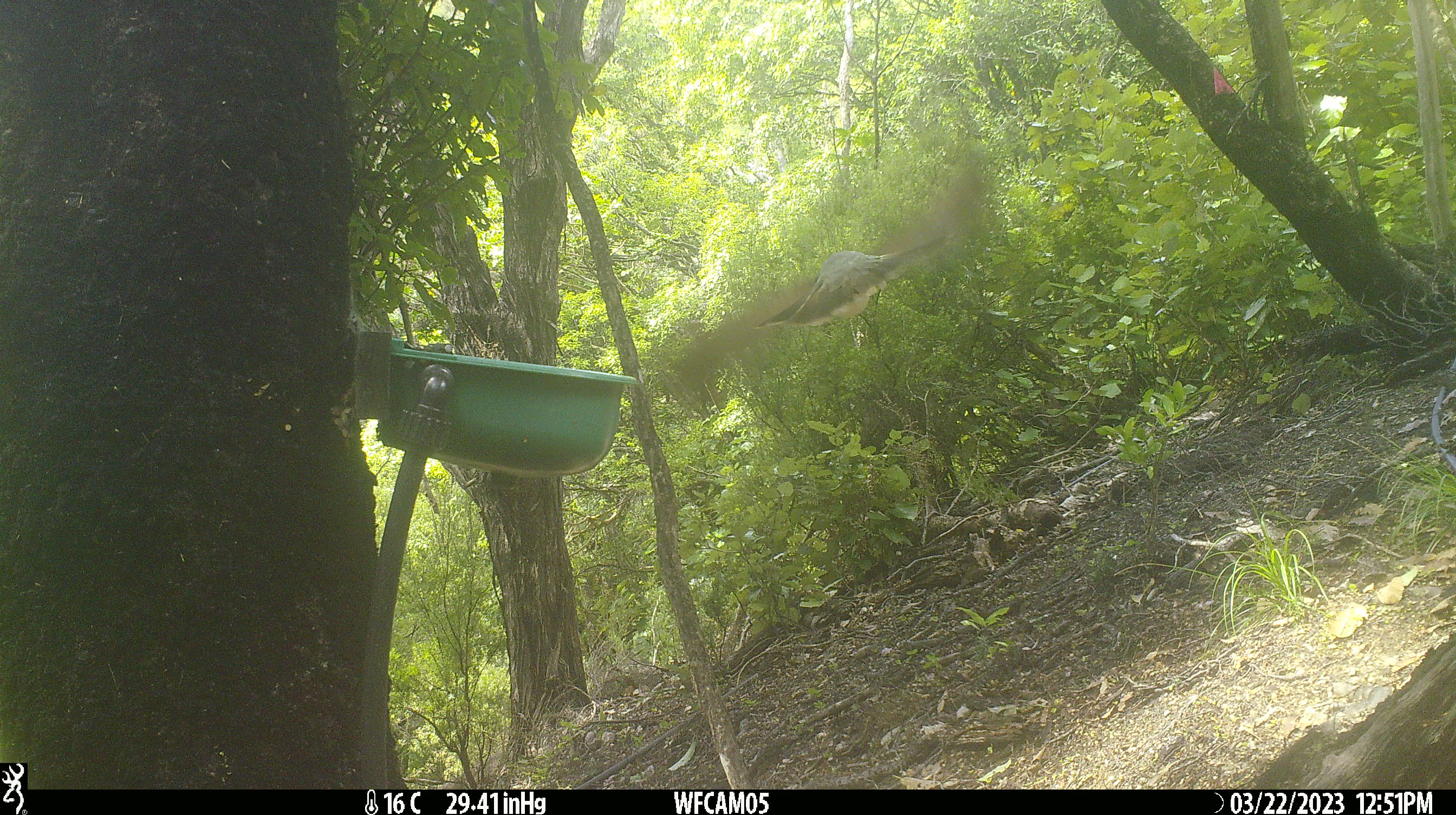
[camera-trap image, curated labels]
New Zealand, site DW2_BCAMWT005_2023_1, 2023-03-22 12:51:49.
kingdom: Animalia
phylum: Chordata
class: Aves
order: Columbiformes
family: Columbidae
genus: Hemiphaga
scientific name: Hemiphaga novaeseelandiae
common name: new zealand pigeon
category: kereru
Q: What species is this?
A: Kereru (new zealand pigeon) (Hemiphaga novaeseelandiae).